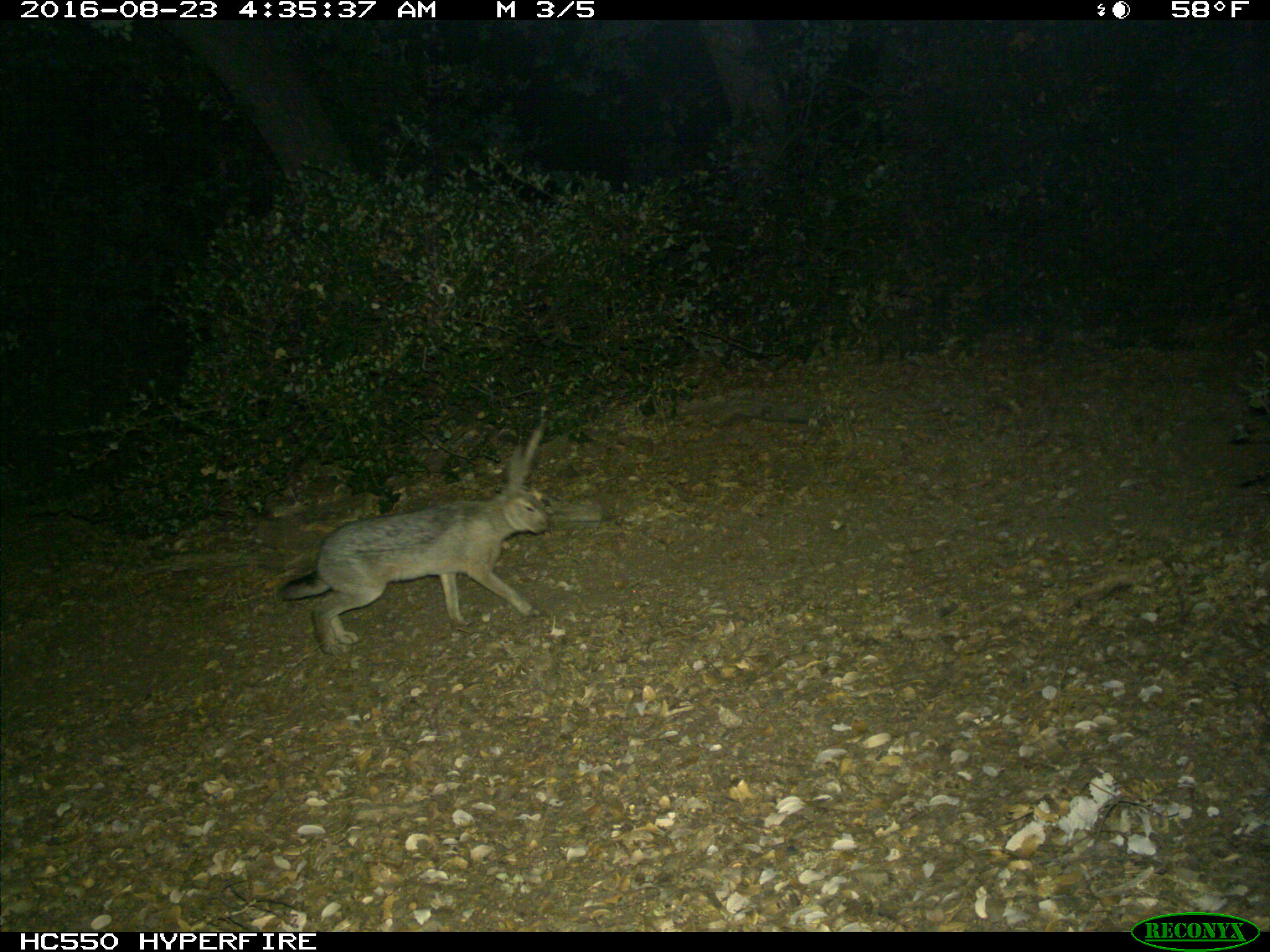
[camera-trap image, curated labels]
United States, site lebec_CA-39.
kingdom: Animalia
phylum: Chordata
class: Mammalia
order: Lagomorpha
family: Leporidae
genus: Lepus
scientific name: Lepus californicus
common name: black-tailed jackrabbit